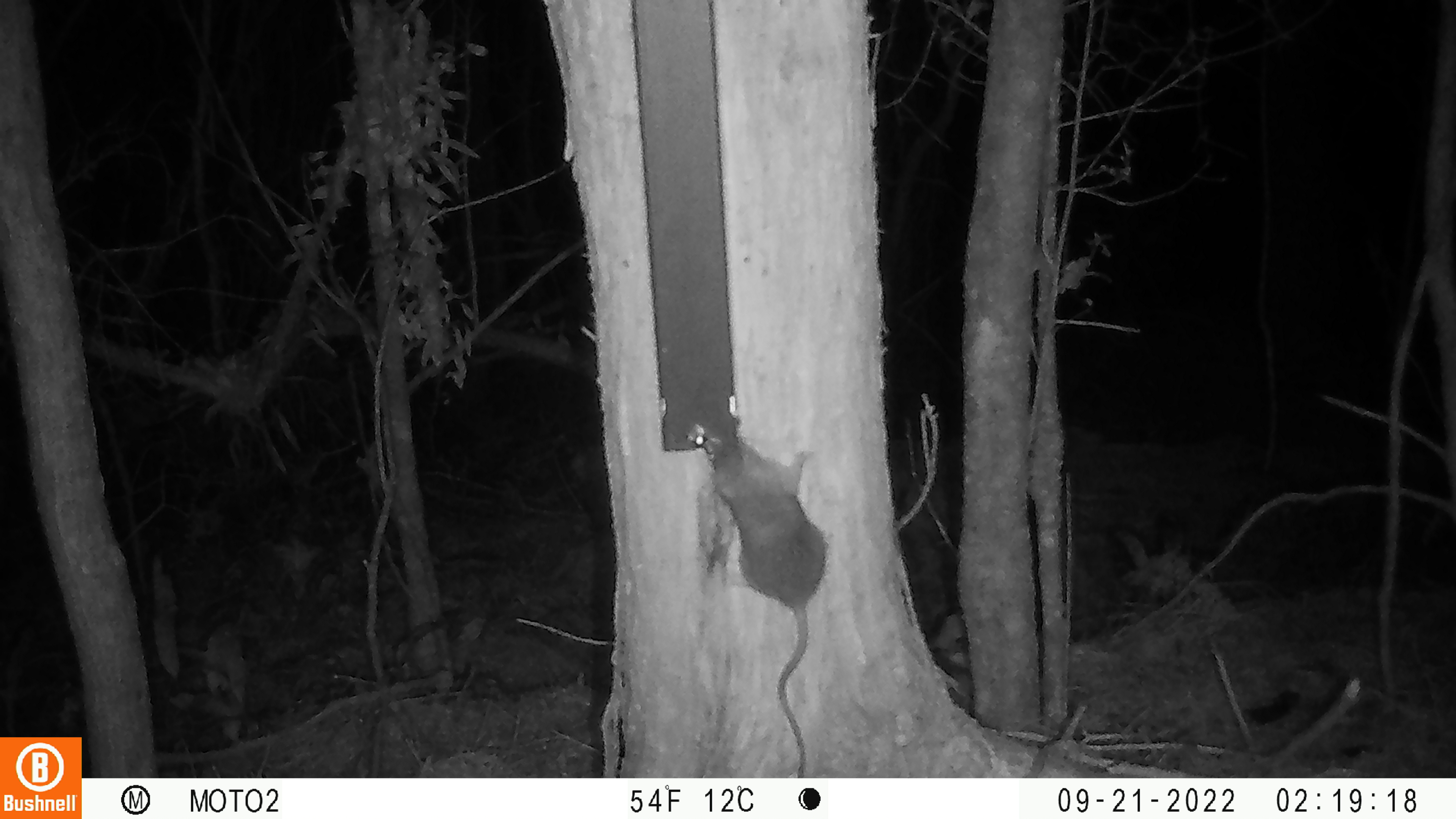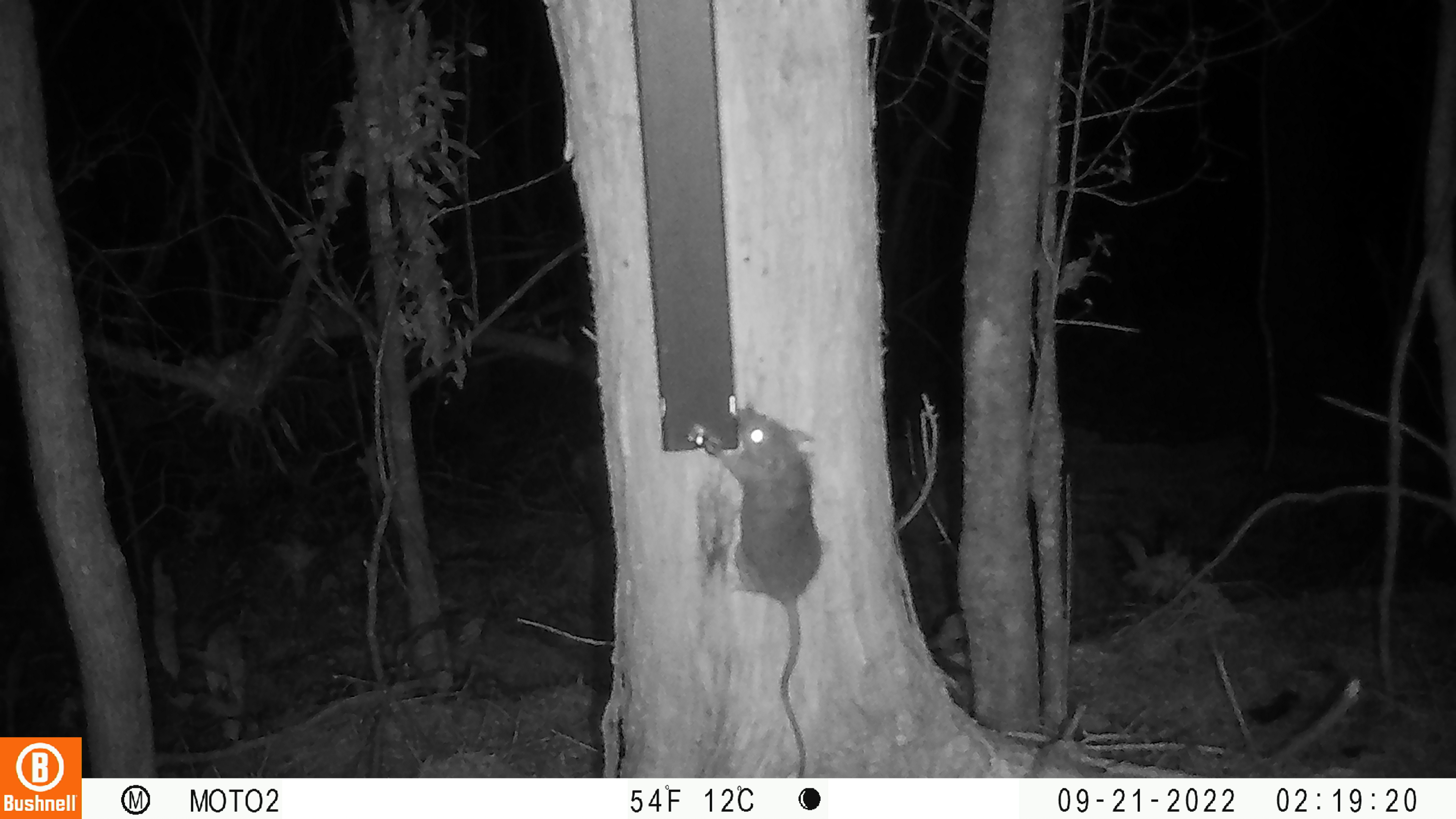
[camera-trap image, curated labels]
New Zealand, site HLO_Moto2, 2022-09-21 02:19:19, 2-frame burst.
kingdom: Animalia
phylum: Chordata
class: Mammalia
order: Rodentia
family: Muridae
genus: Rattus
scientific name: Rattus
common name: rat